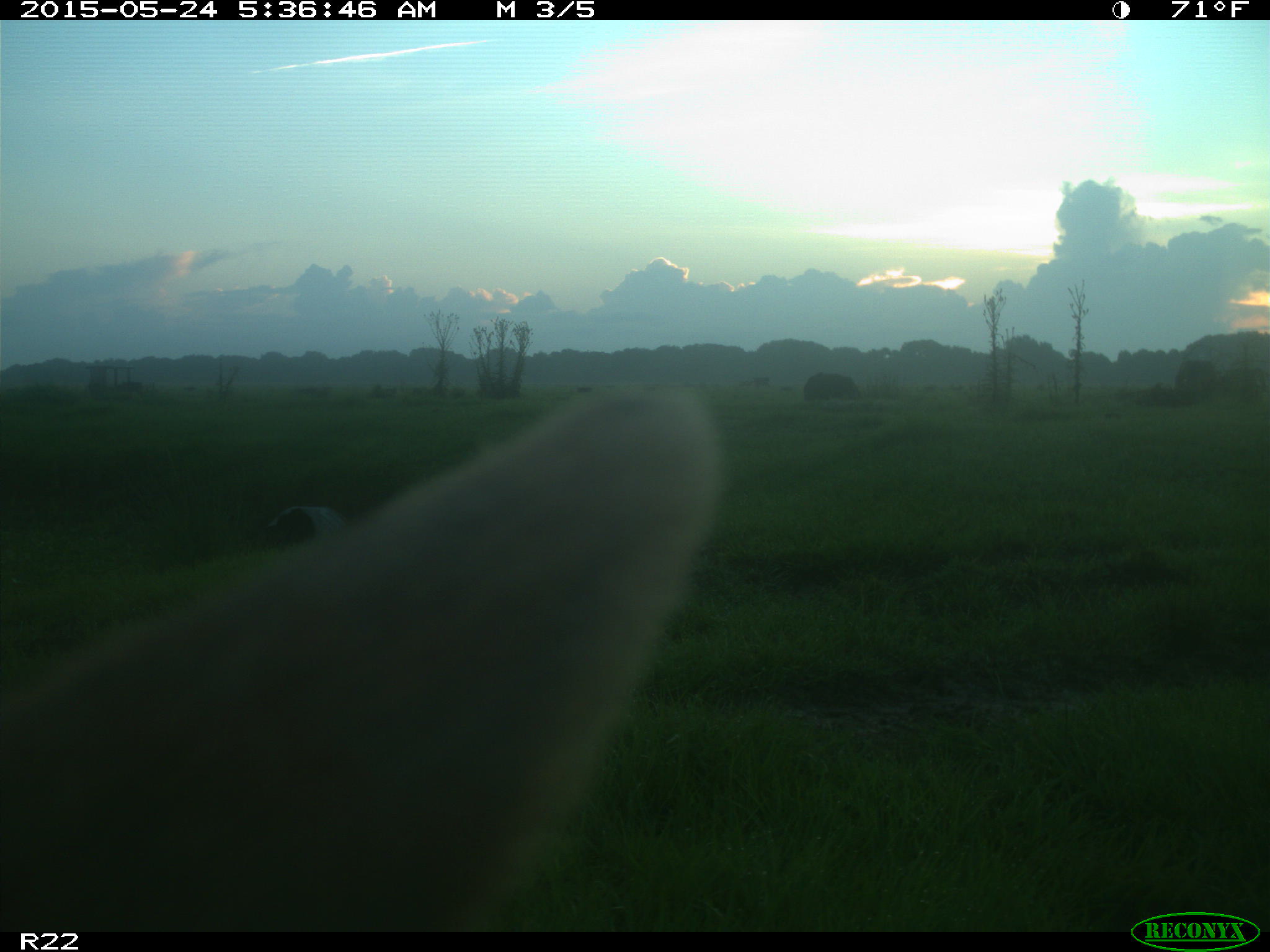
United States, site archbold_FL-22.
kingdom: Animalia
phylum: Chordata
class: Mammalia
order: Artiodactyla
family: Bovidae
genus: Bos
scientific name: Bos taurus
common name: domestic cow